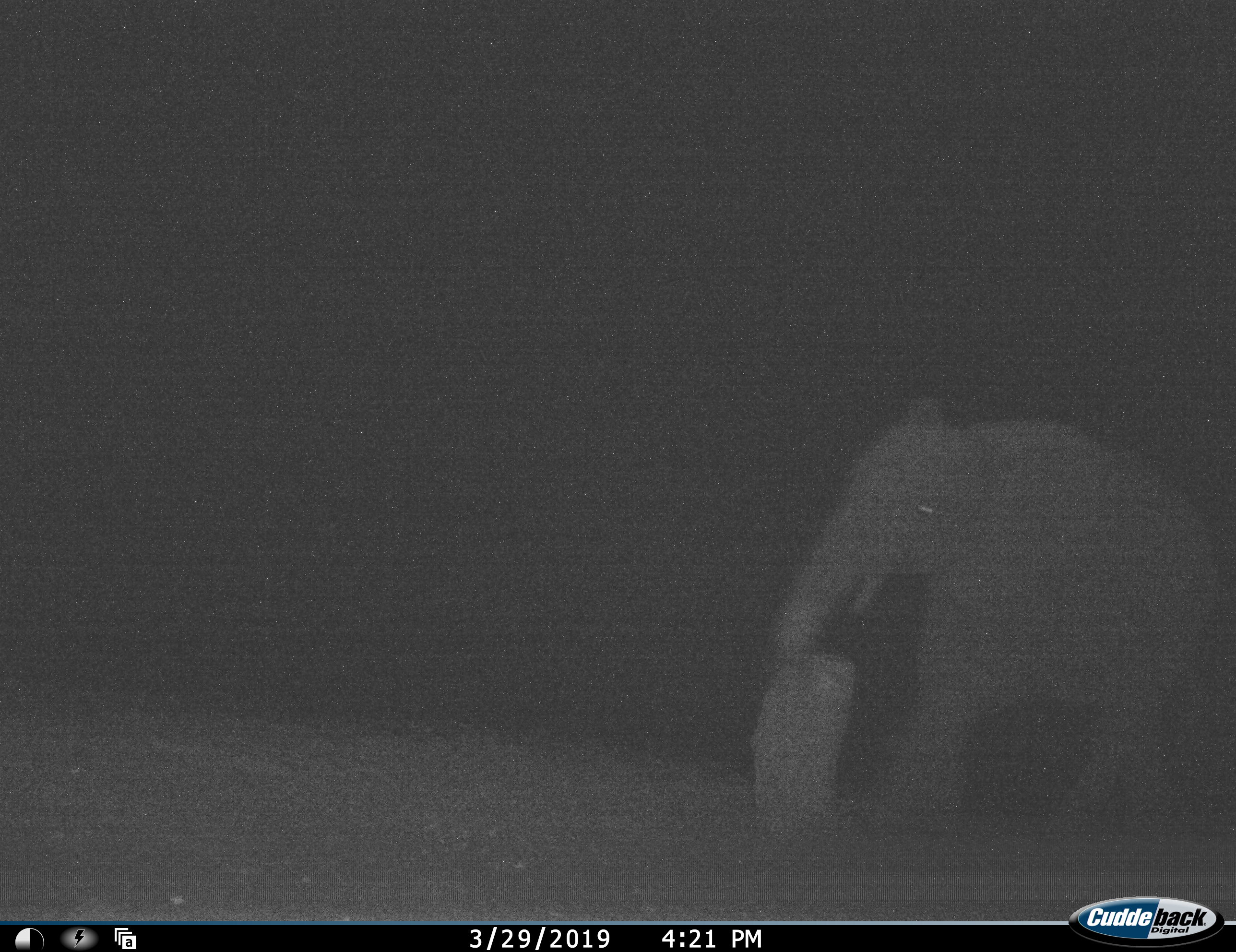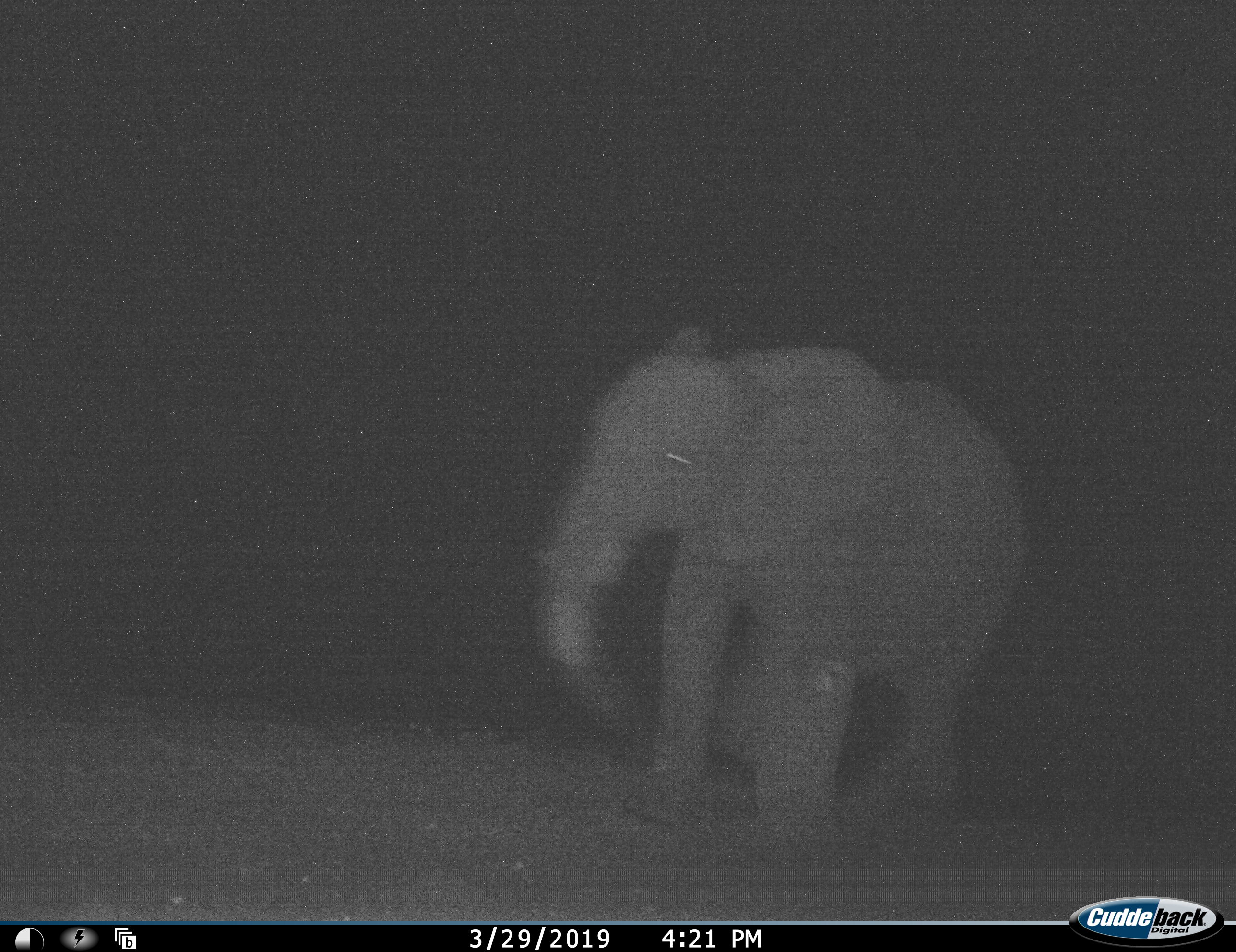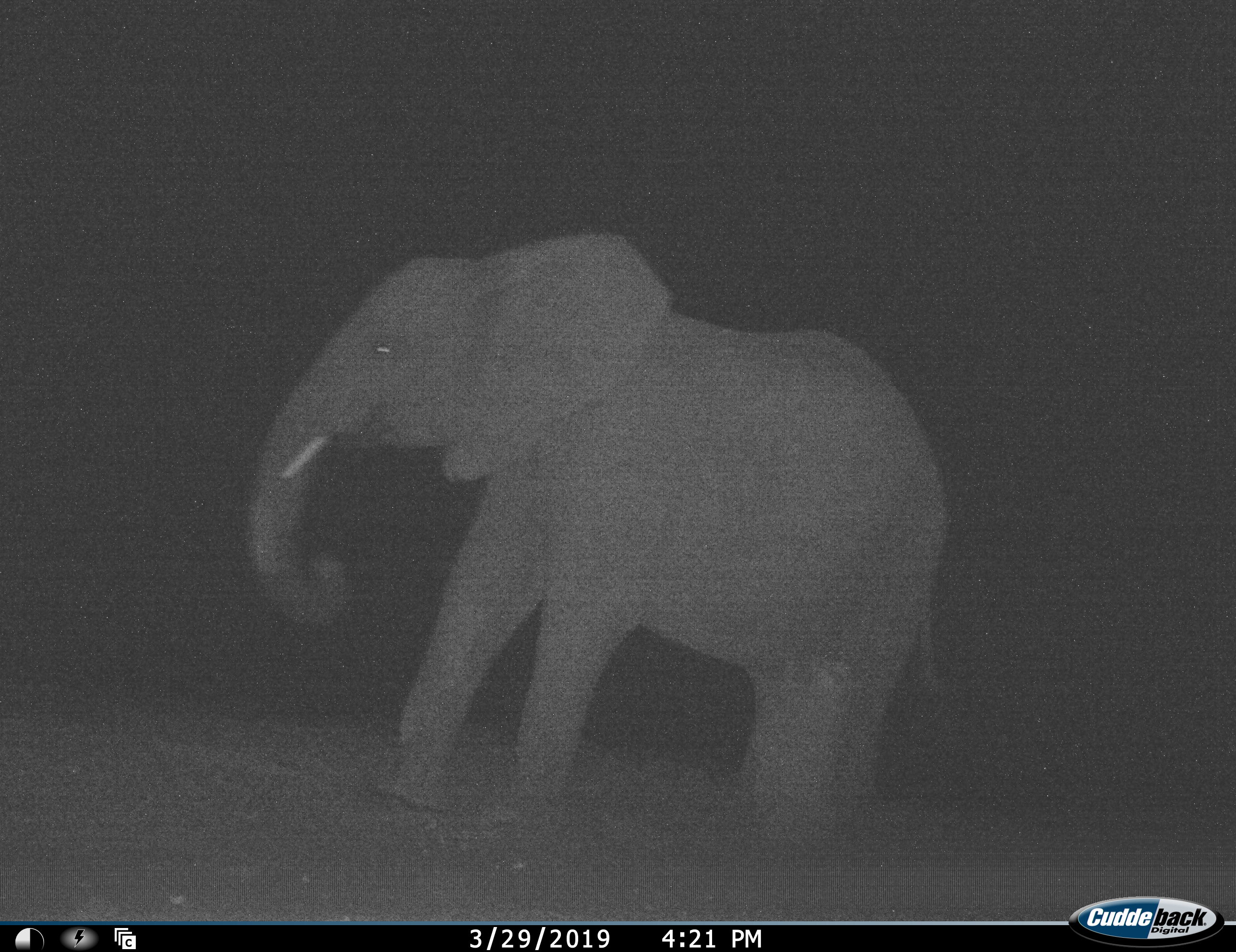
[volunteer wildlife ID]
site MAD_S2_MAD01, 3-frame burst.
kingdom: Animalia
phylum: Chordata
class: Mammalia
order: Proboscidea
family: Elephantidae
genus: Loxodonta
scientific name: Loxodonta africana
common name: african bush elephant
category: elephant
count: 1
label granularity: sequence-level